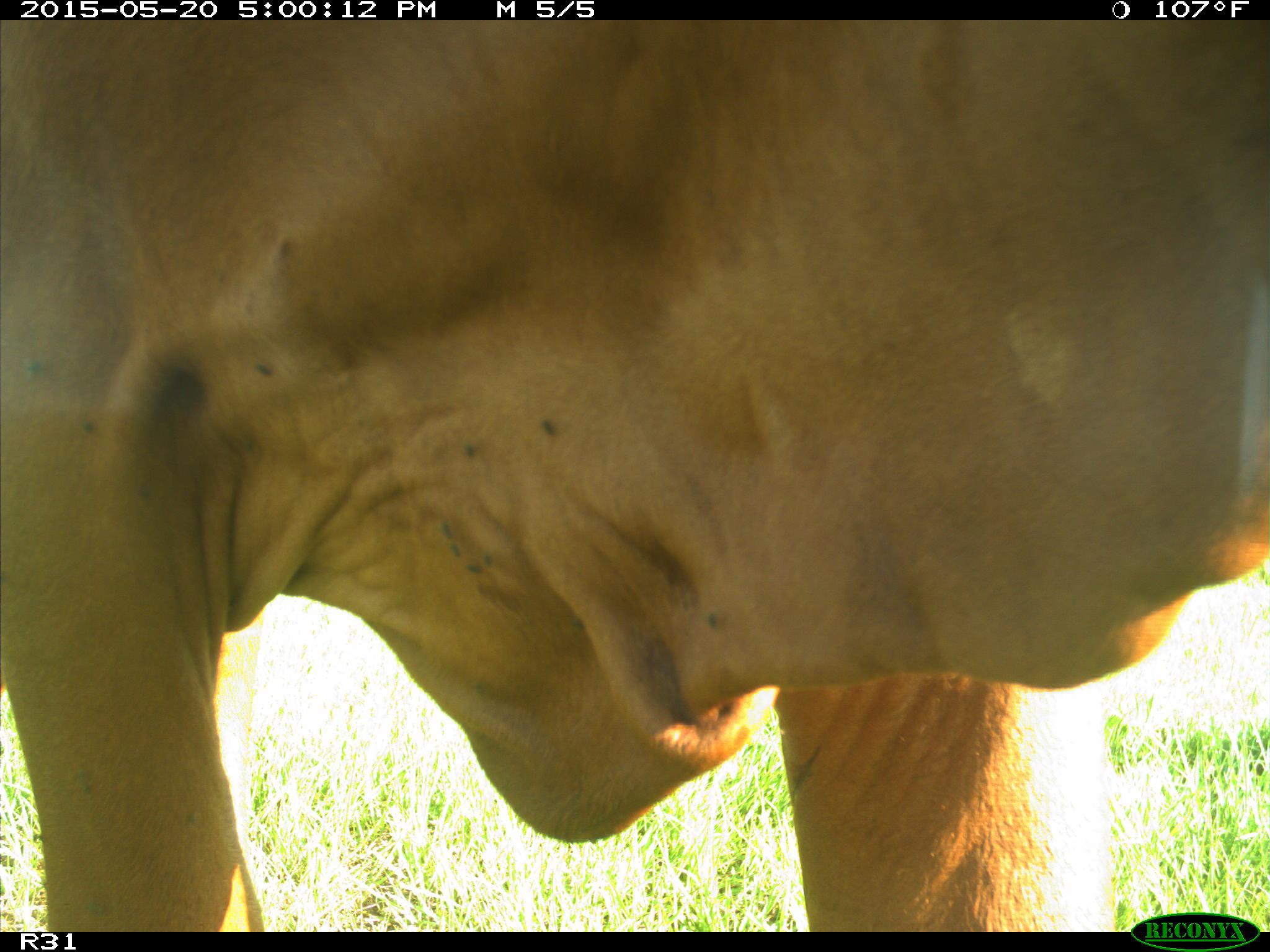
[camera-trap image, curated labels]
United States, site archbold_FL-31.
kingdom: Animalia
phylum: Chordata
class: Mammalia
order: Artiodactyla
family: Bovidae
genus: Bos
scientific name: Bos taurus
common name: domestic cow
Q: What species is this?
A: Bos taurus (domestic cow).